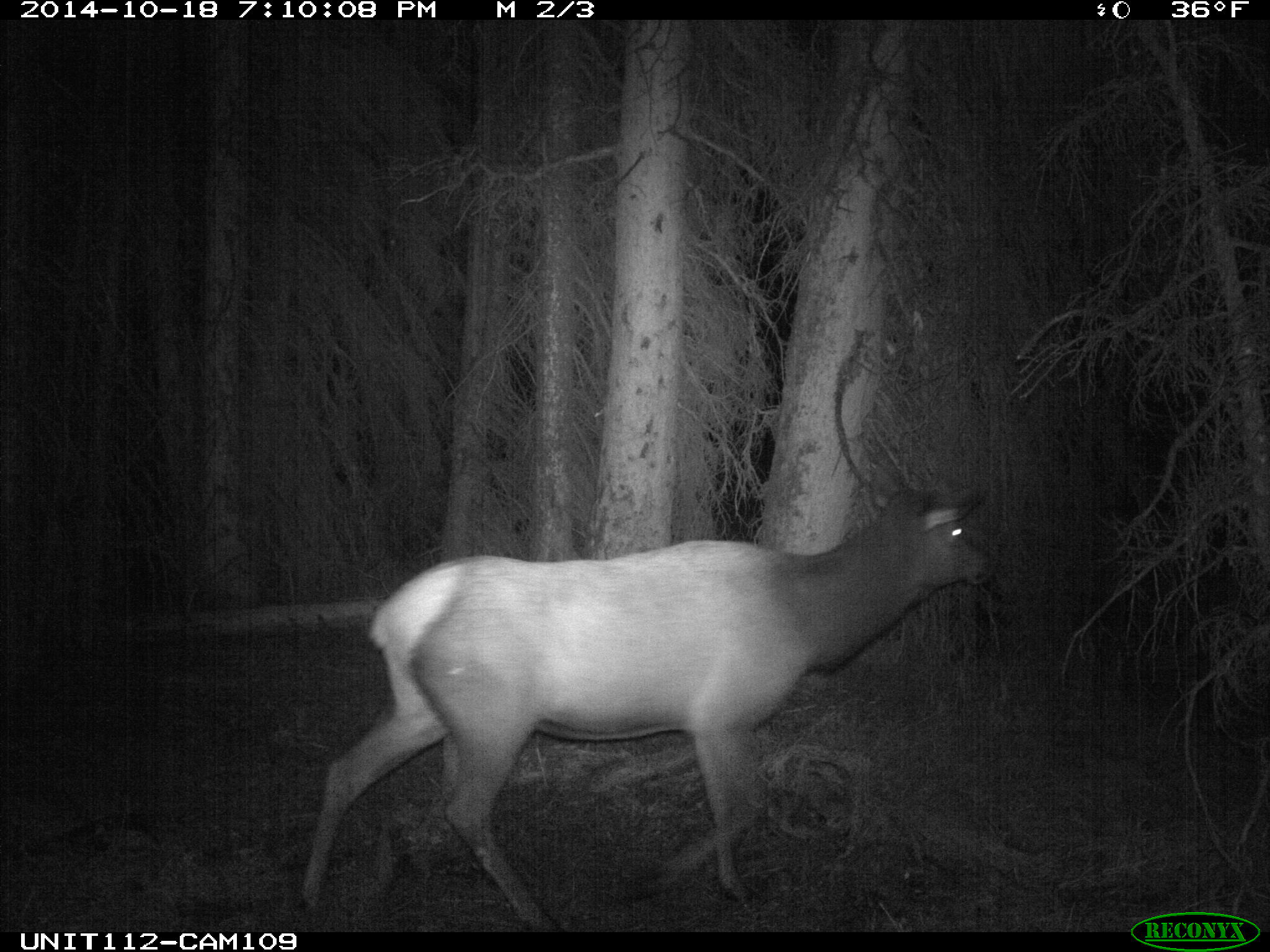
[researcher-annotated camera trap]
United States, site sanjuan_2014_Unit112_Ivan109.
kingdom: Animalia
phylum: Chordata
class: Mammalia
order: Artiodactyla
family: Cervidae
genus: Cervus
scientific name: Cervus elaphus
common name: red deer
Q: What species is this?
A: Cervus elaphus (red deer).